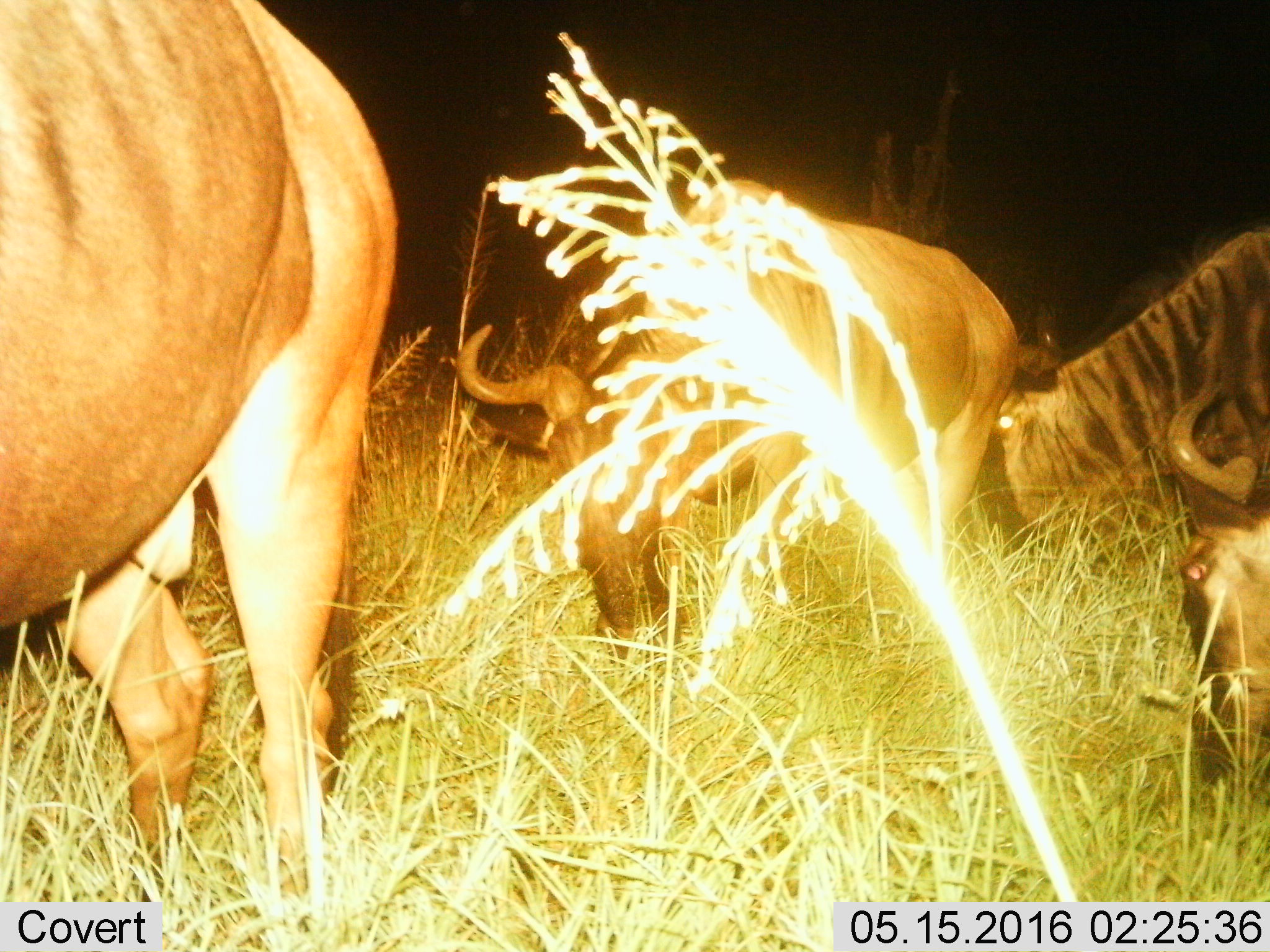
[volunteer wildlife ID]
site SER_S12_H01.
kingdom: Animalia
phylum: Chordata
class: Mammalia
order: Artiodactyla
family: Bovidae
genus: Connochaetes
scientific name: Connochaetes taurinus taurinus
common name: blue wildebeest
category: wildebeestblue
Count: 4.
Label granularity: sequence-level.